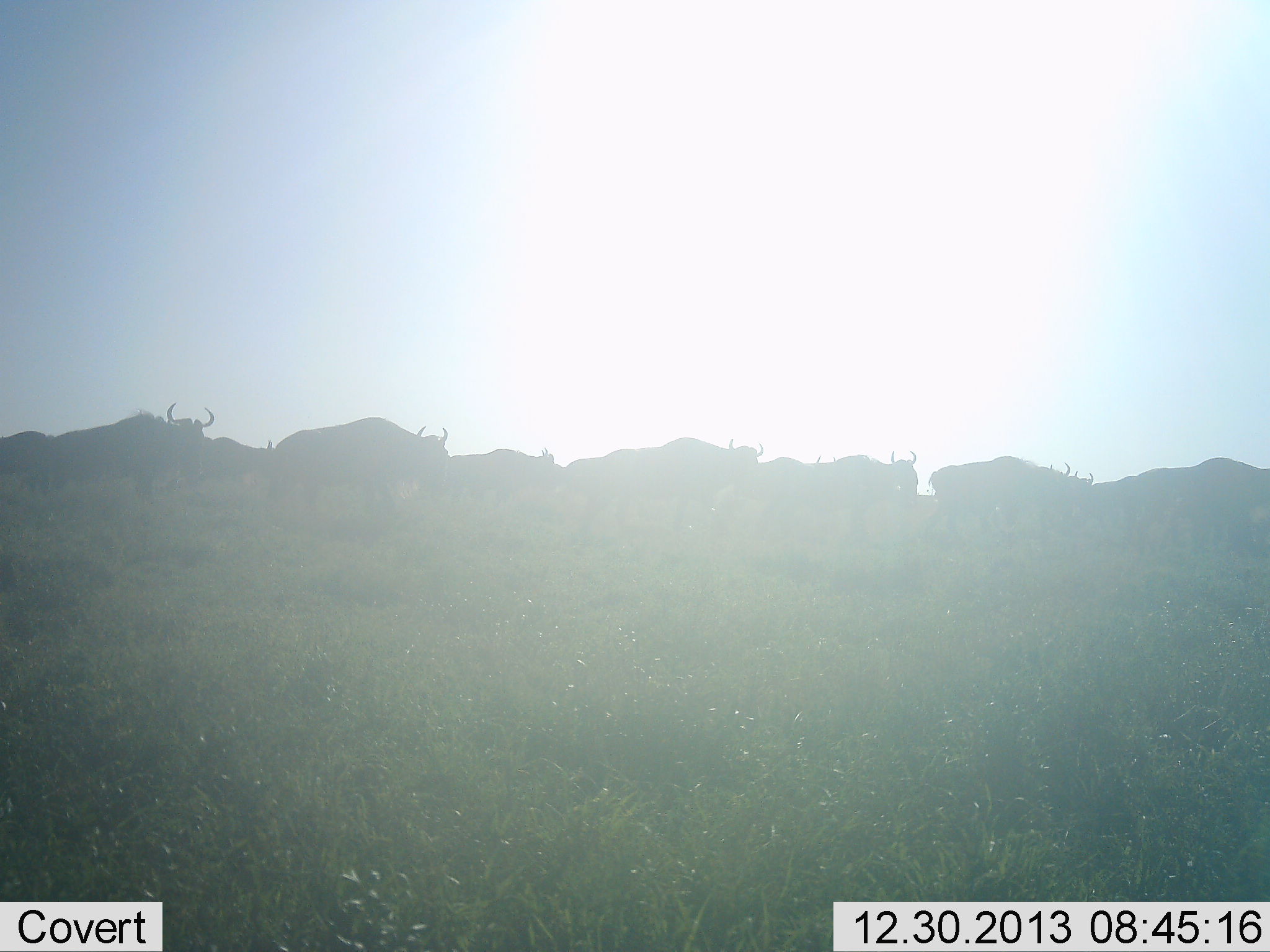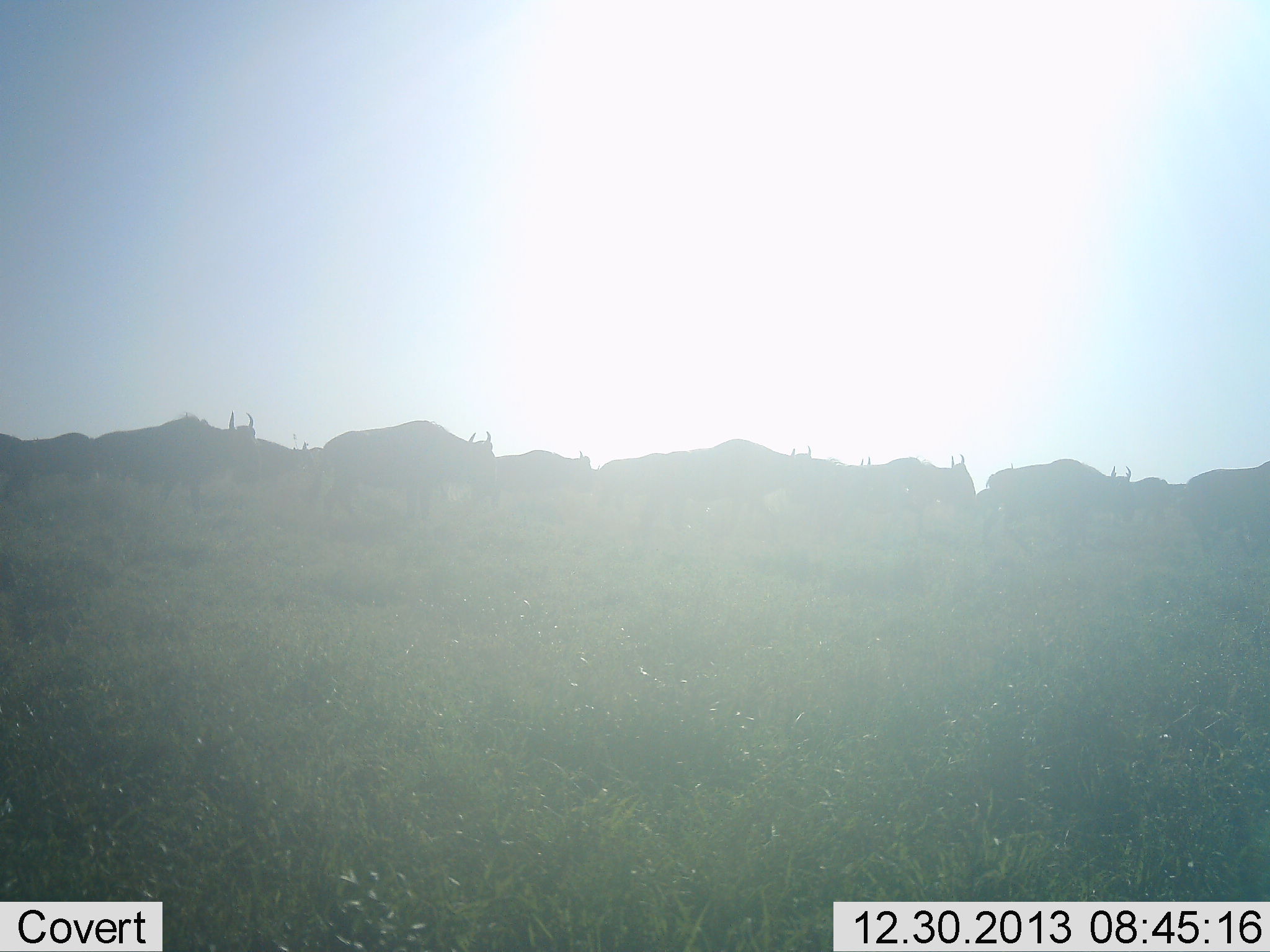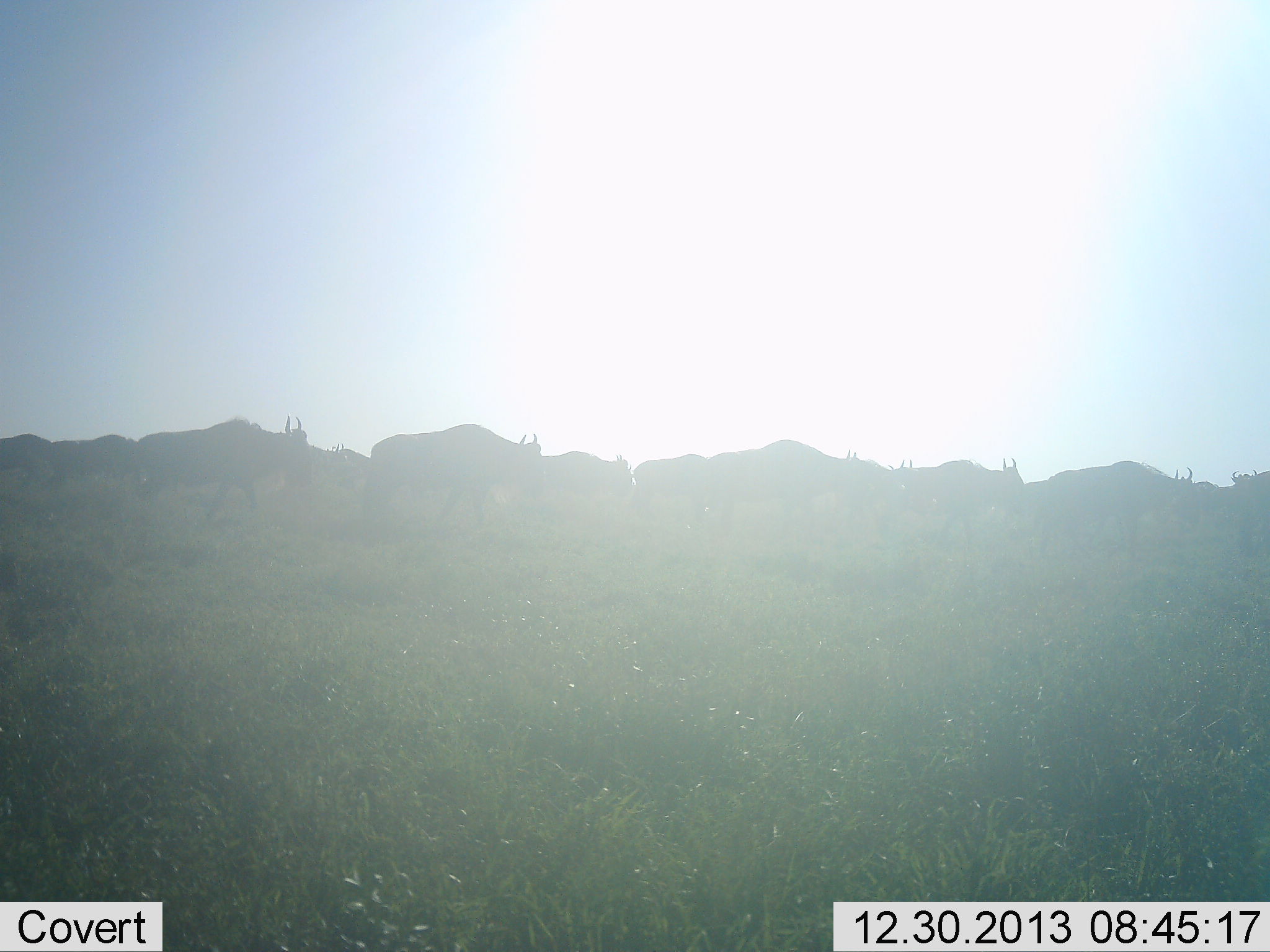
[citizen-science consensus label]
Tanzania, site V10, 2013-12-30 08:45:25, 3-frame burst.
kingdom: Animalia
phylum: Chordata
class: Mammalia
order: Artiodactyla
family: Bovidae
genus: Connochaetes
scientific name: Connochaetes taurinus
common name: blue wildebeest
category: wildebeest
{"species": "wildebeest (blue wildebeest) (Connochaetes taurinus)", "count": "11-50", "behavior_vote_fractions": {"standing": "0%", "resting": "0%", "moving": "100%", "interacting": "0%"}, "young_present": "0%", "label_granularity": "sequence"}